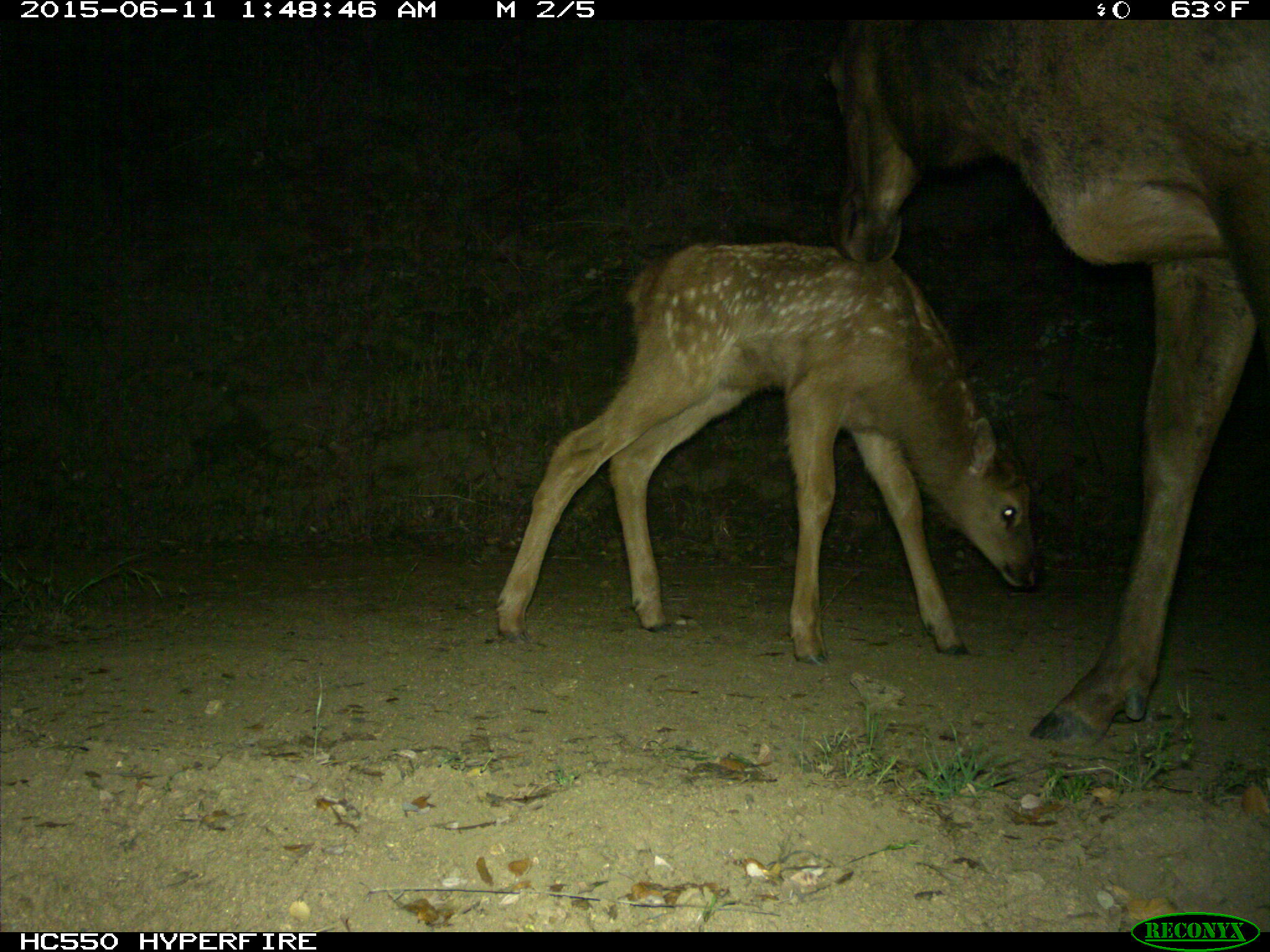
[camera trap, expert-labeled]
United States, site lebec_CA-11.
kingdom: Animalia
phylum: Chordata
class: Mammalia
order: Artiodactyla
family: Cervidae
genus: Cervus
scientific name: Cervus canadensis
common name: elk